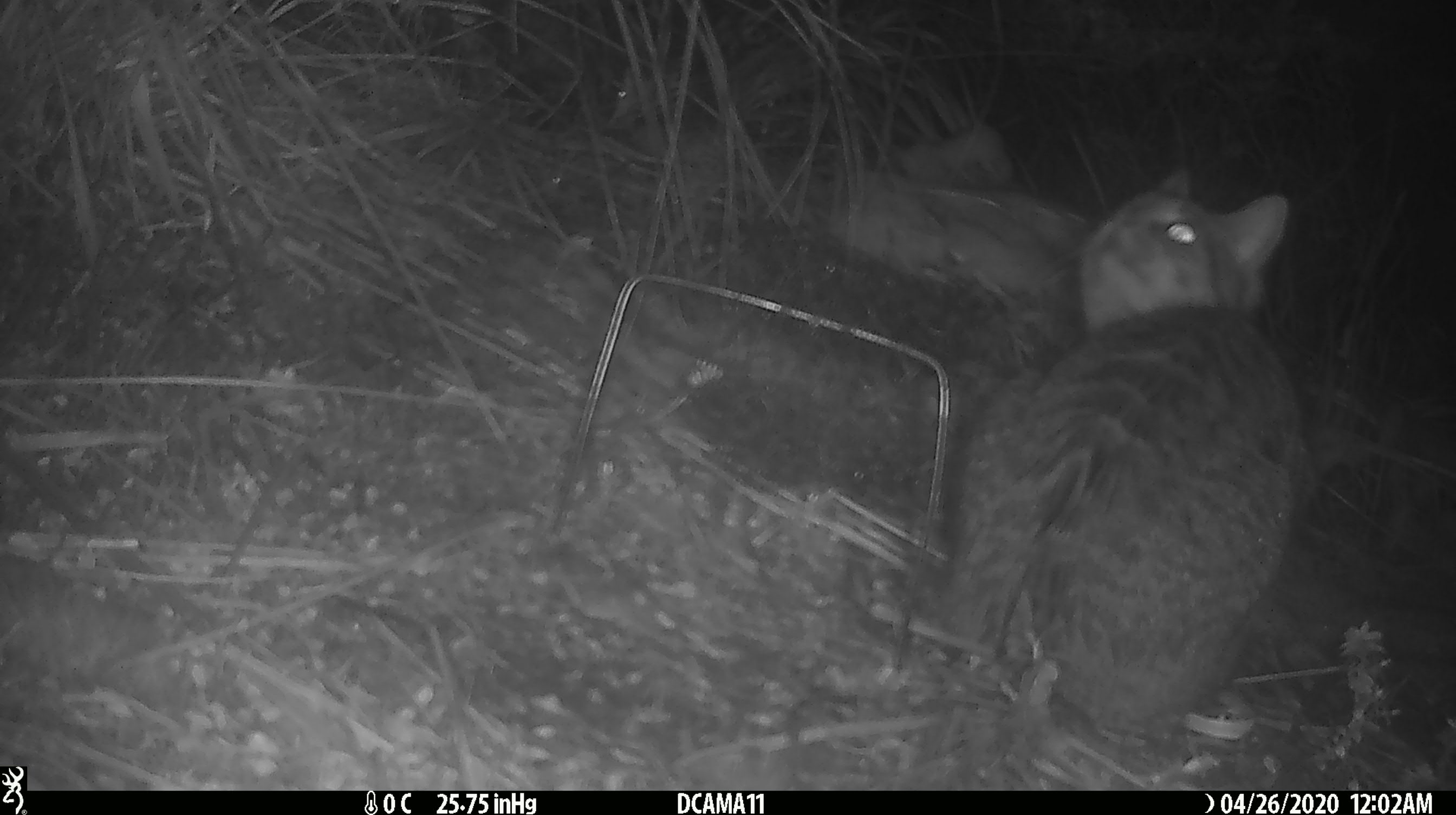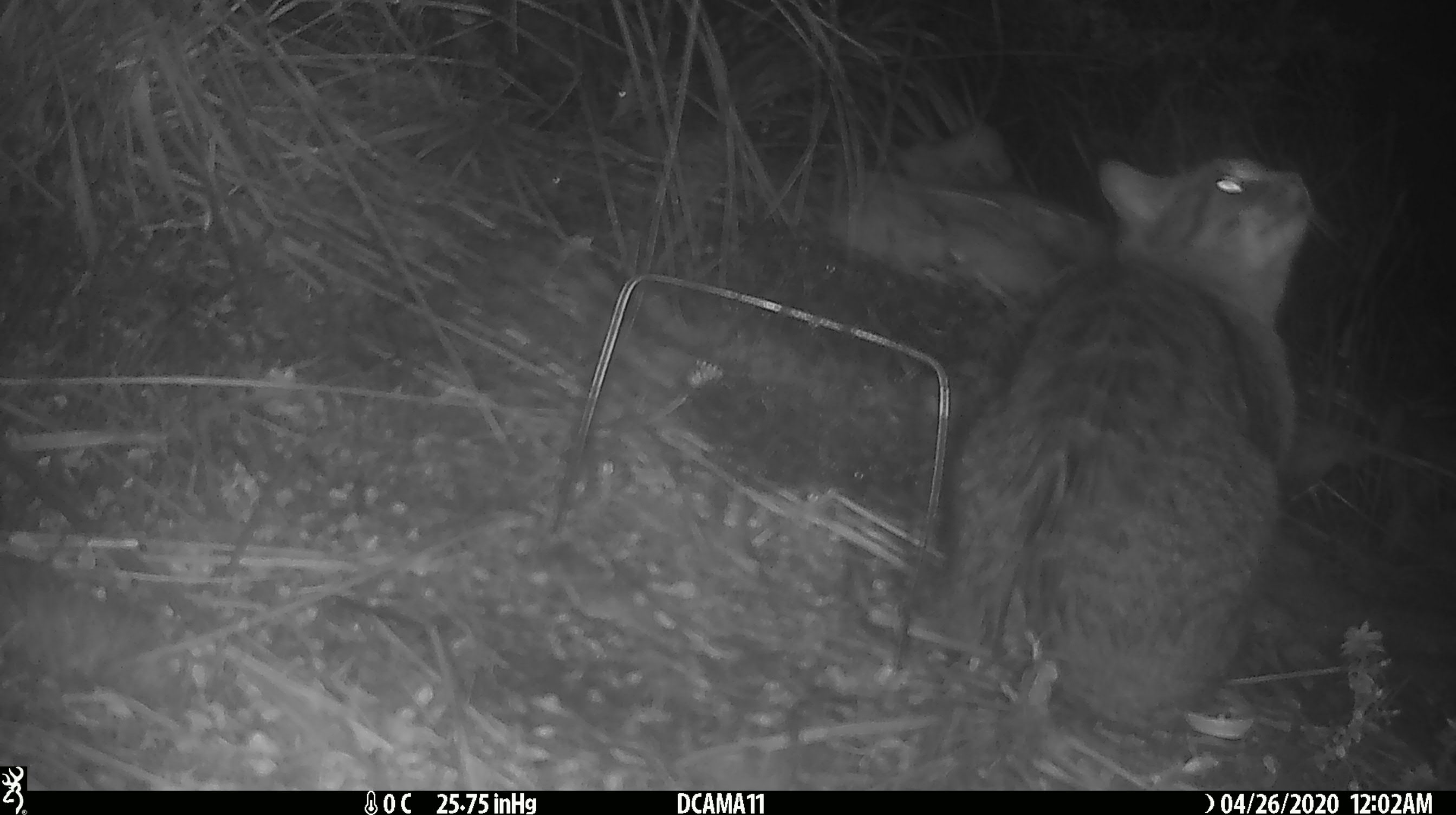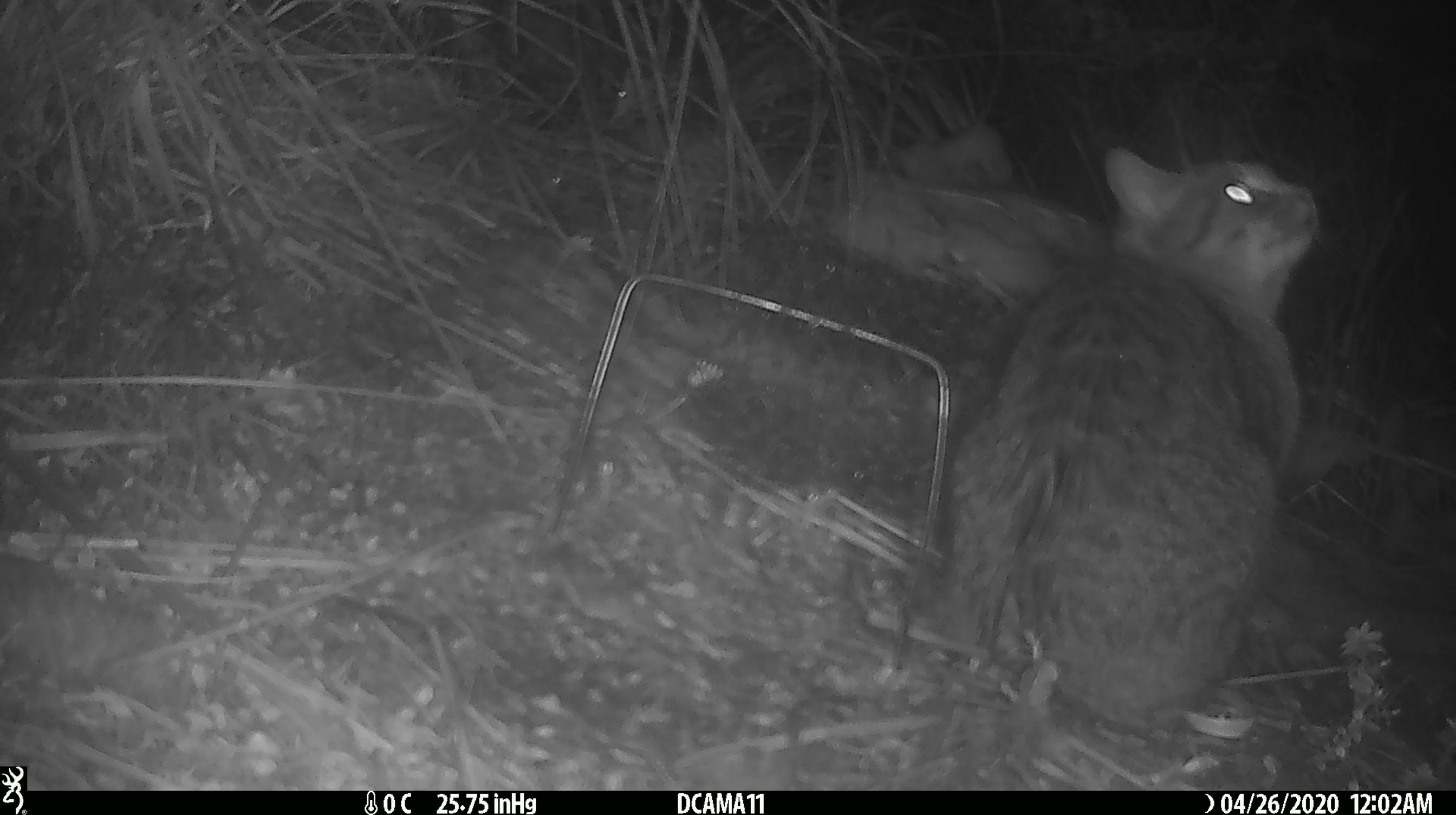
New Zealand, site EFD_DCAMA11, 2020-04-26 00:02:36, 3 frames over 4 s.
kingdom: Animalia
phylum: Chordata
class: Mammalia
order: Carnivora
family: Felidae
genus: Felis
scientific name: Felis catus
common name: domestic cat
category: cat